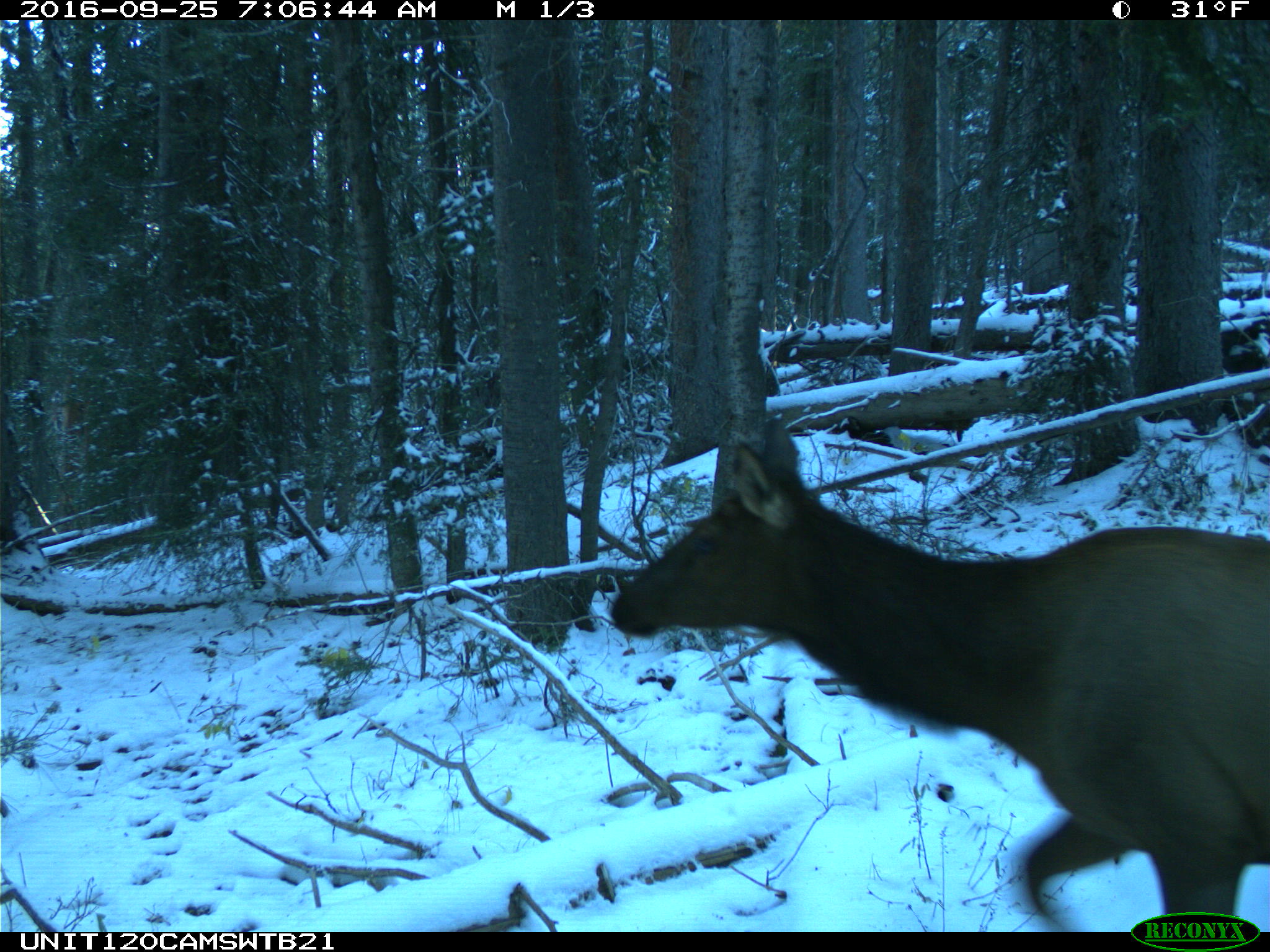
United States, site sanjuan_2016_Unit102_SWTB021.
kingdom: Animalia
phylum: Chordata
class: Mammalia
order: Artiodactyla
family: Cervidae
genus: Cervus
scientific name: Cervus elaphus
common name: red deer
Cervus elaphus (red deer).